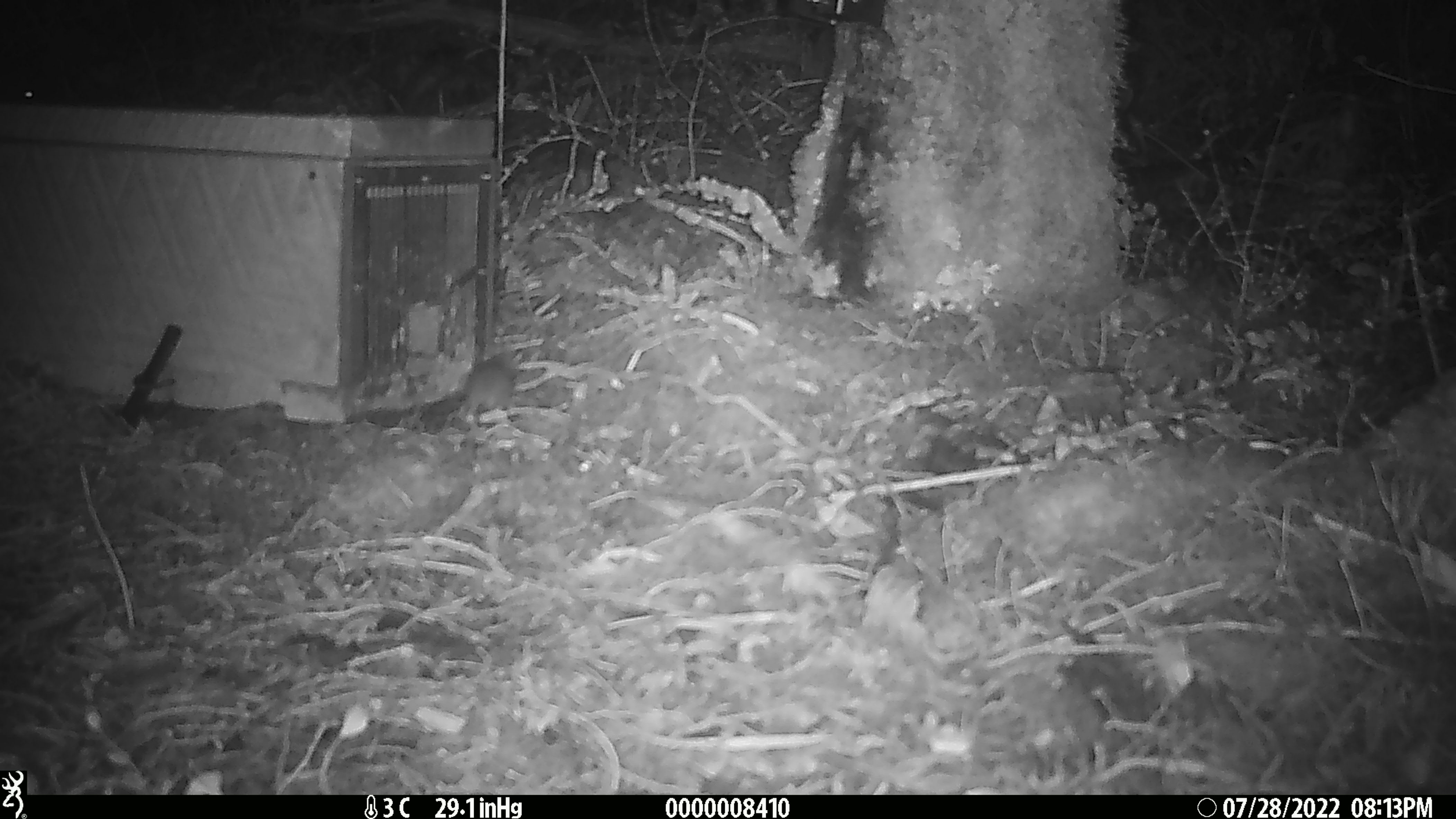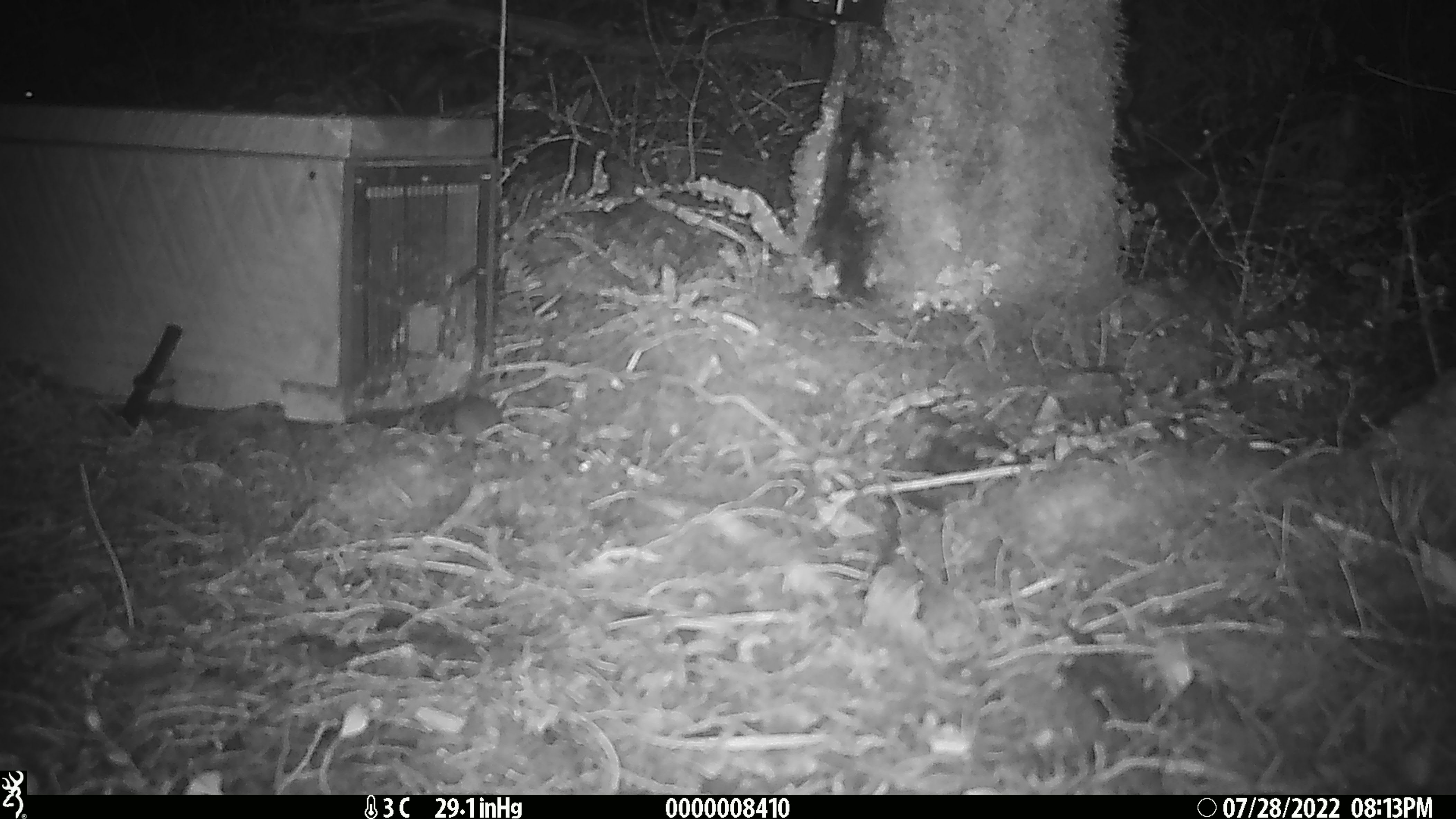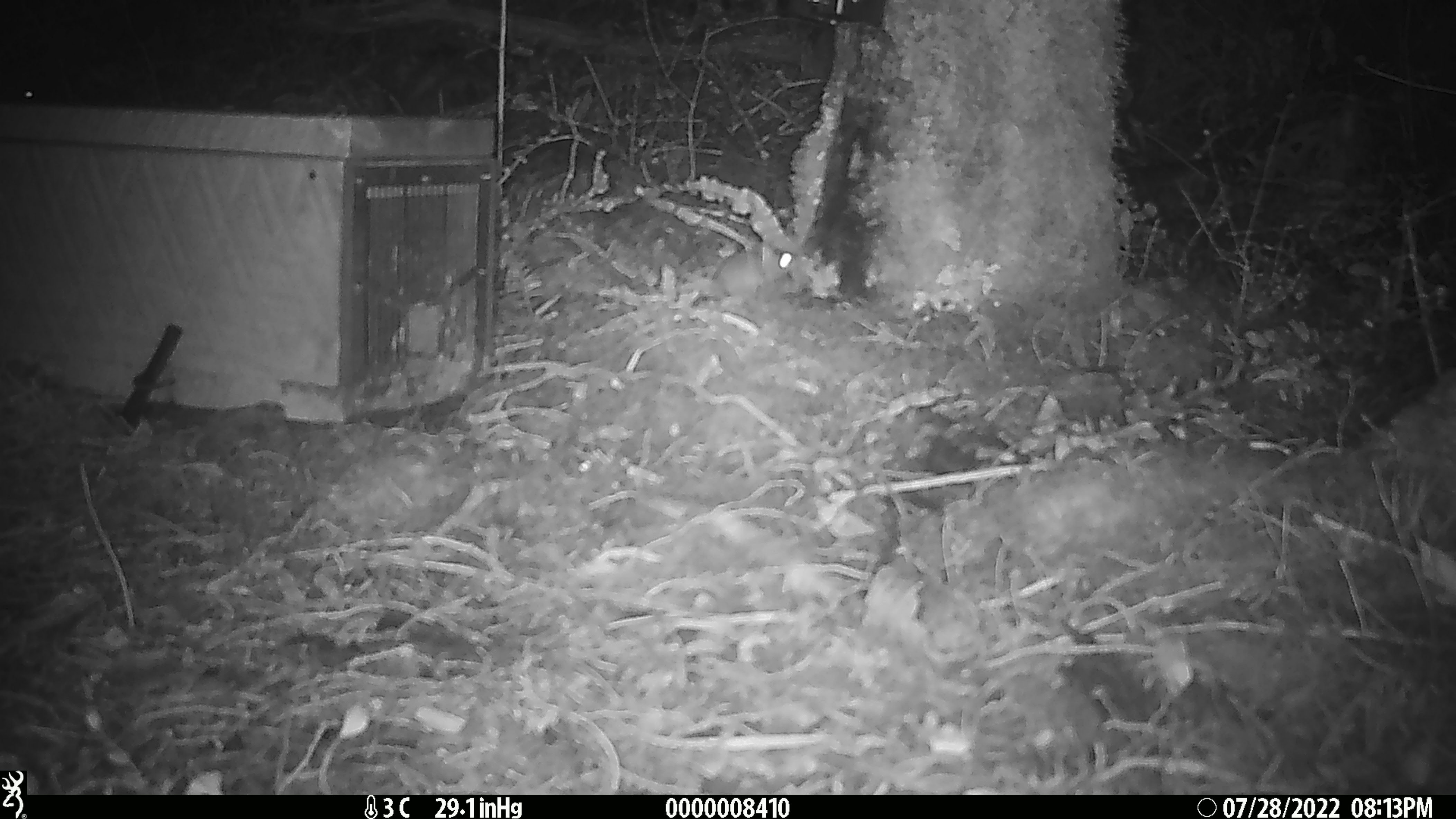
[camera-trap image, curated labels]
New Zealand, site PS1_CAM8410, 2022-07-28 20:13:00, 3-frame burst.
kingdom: Animalia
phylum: Chordata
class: Mammalia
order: Rodentia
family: Muridae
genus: Mus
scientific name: Mus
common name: mouse